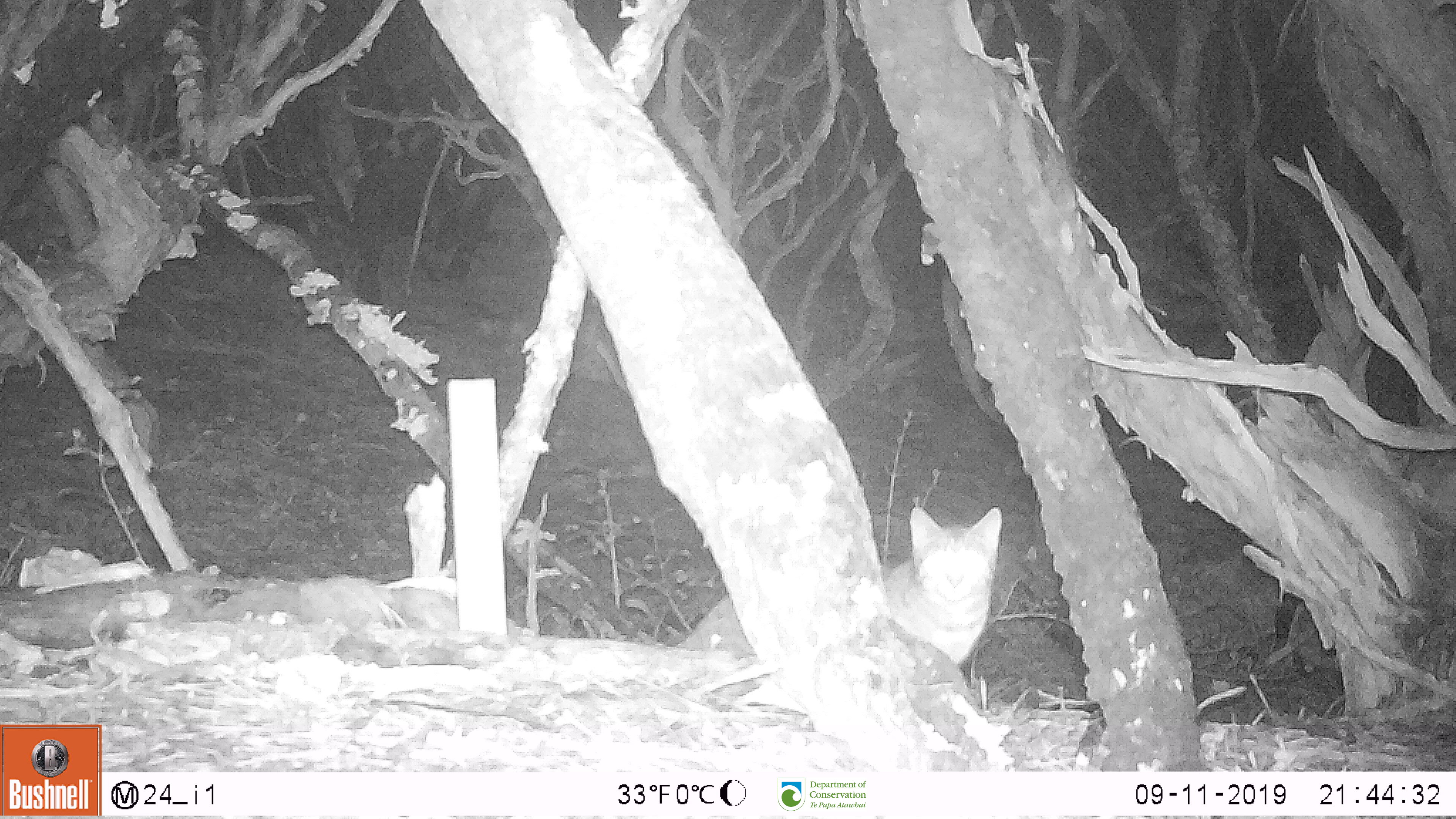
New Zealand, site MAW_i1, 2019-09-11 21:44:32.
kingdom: Animalia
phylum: Chordata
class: Mammalia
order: Carnivora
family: Felidae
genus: Felis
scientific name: Felis catus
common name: domestic cat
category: cat